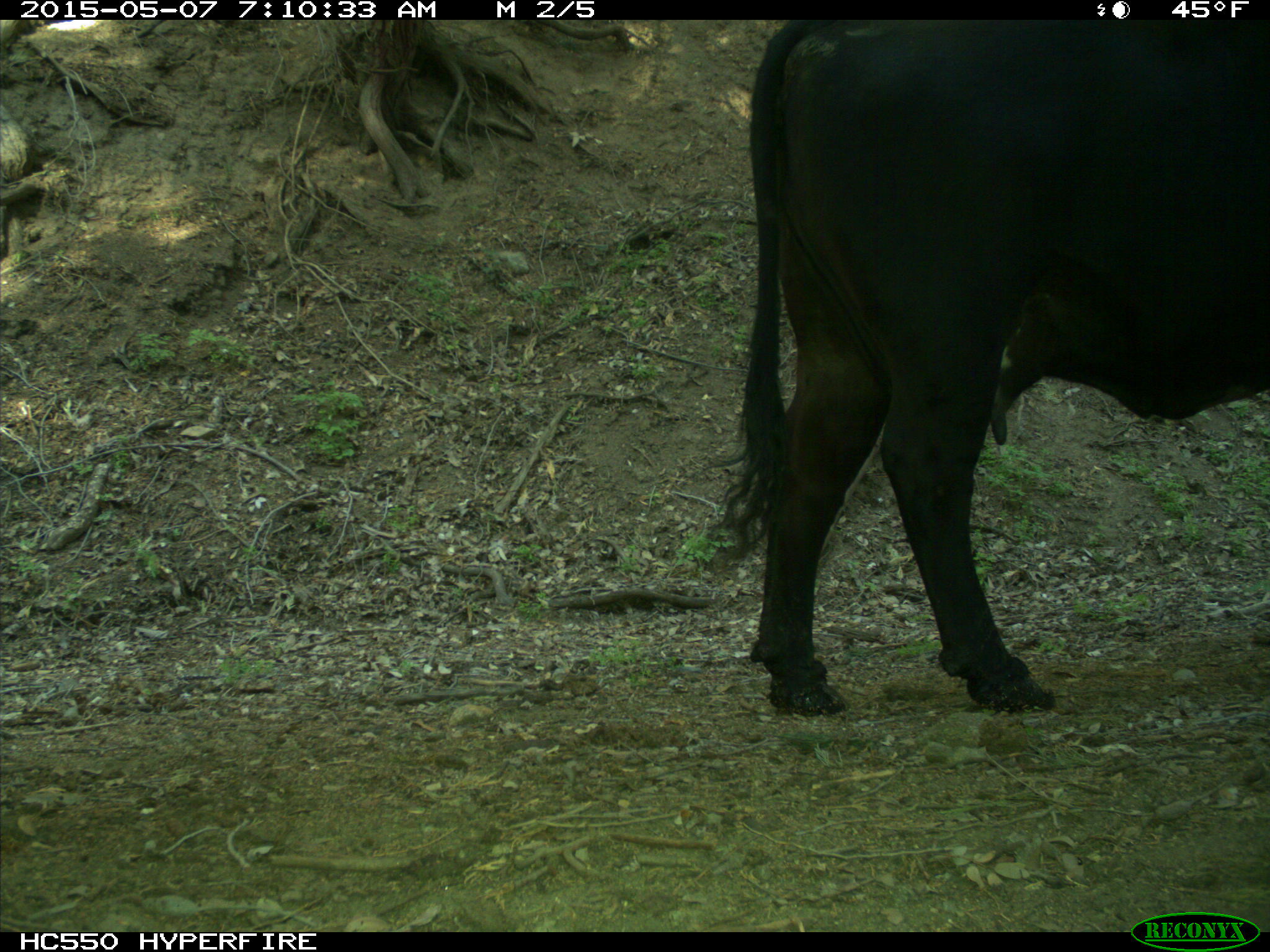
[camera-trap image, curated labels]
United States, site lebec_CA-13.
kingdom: Animalia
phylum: Chordata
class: Mammalia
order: Artiodactyla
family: Bovidae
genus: Bos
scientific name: Bos taurus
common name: domestic cow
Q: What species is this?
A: Bos taurus (domestic cow).